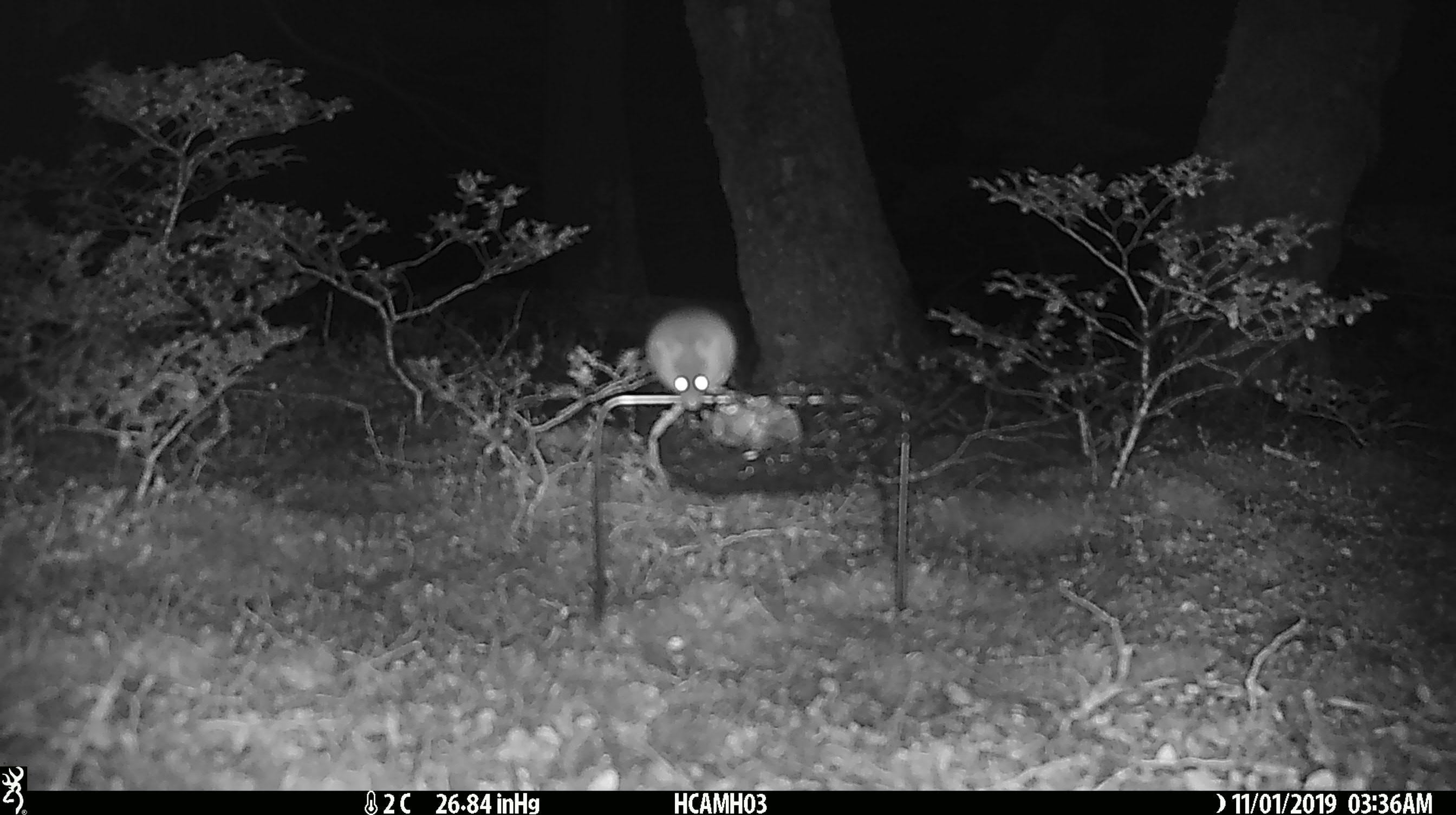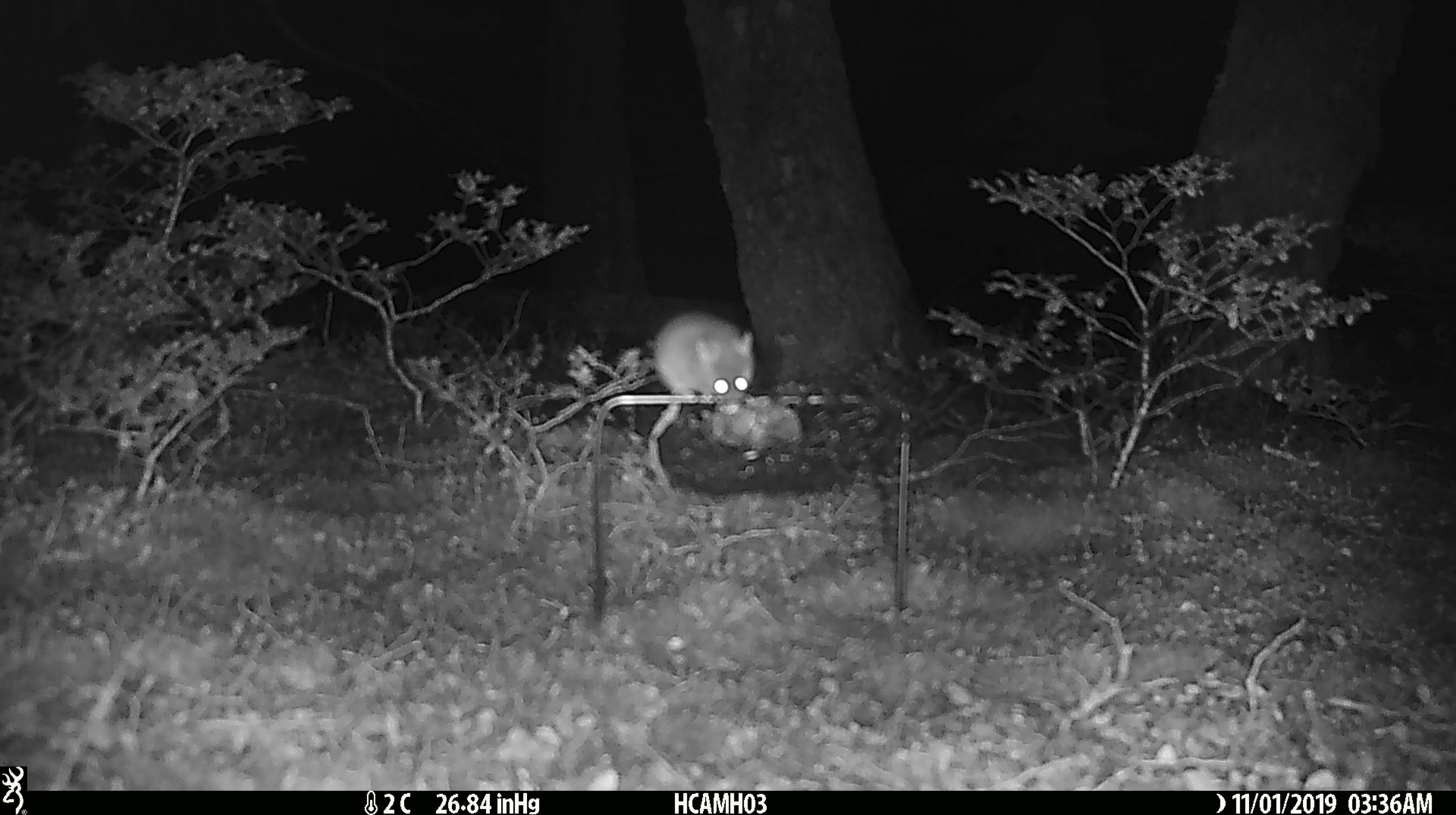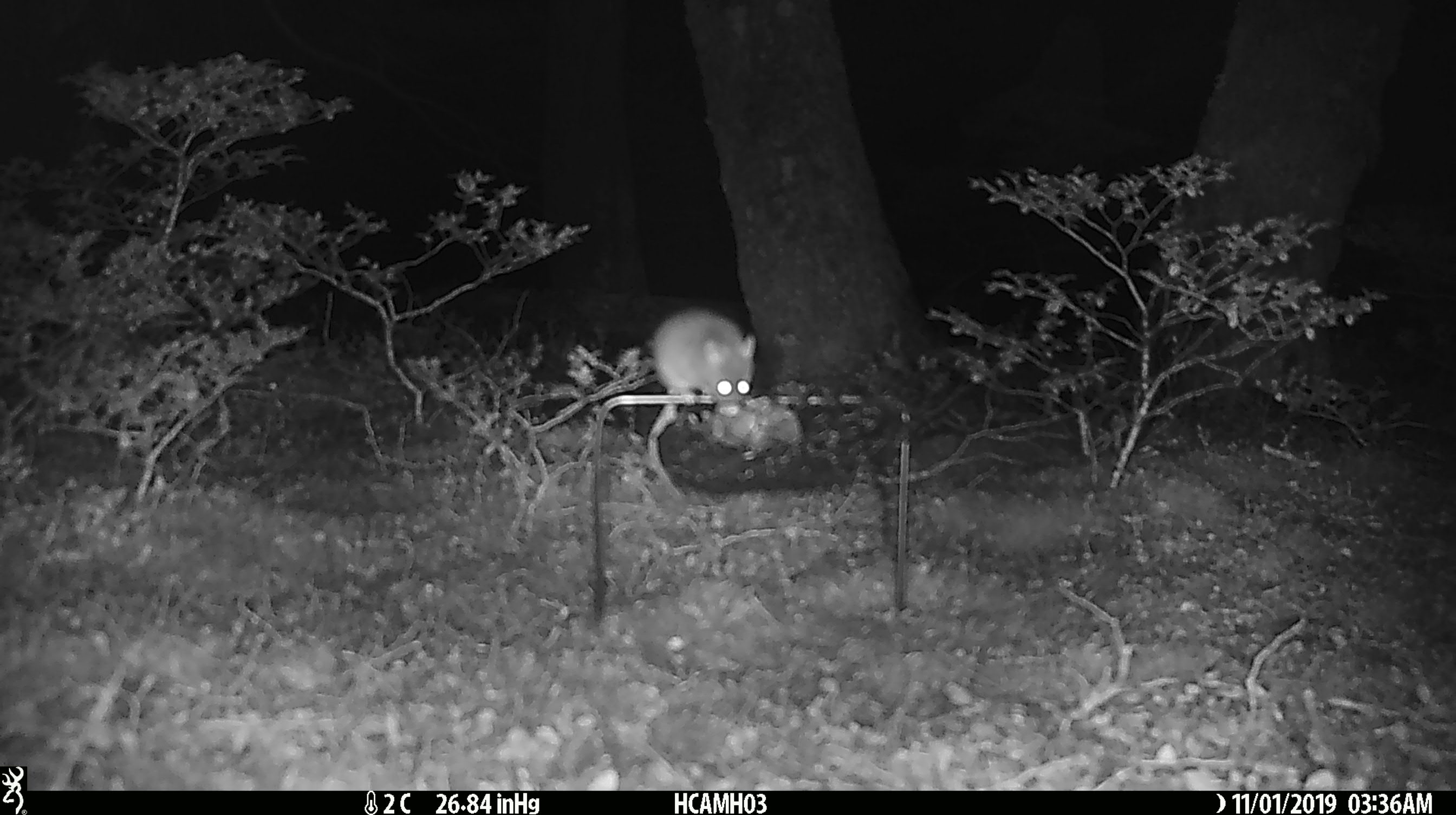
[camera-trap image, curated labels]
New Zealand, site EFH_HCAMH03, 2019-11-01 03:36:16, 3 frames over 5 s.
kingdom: Animalia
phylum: Chordata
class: Mammalia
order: Rodentia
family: Muridae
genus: Mus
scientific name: Mus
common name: mouse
Mouse (Mus).